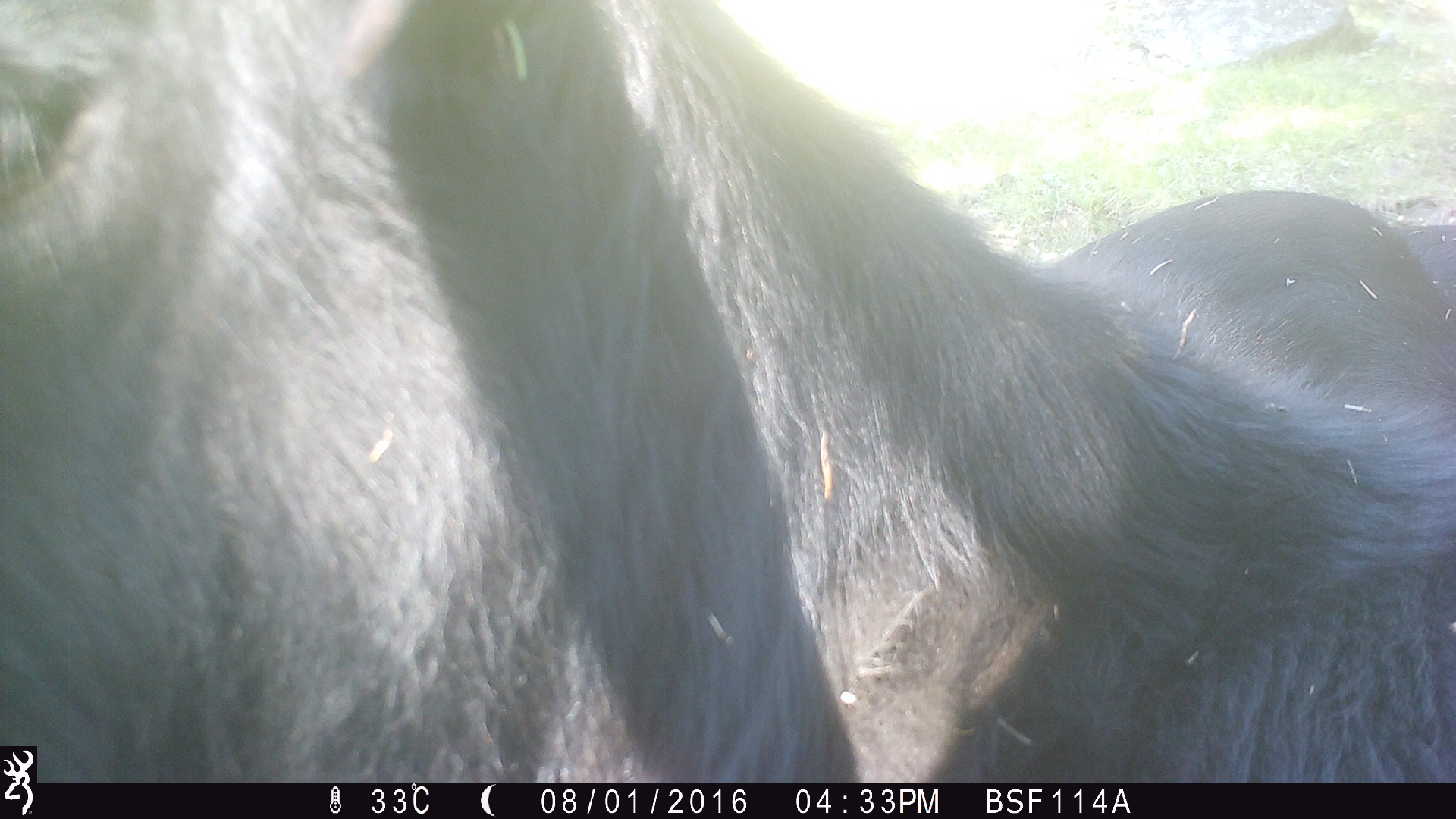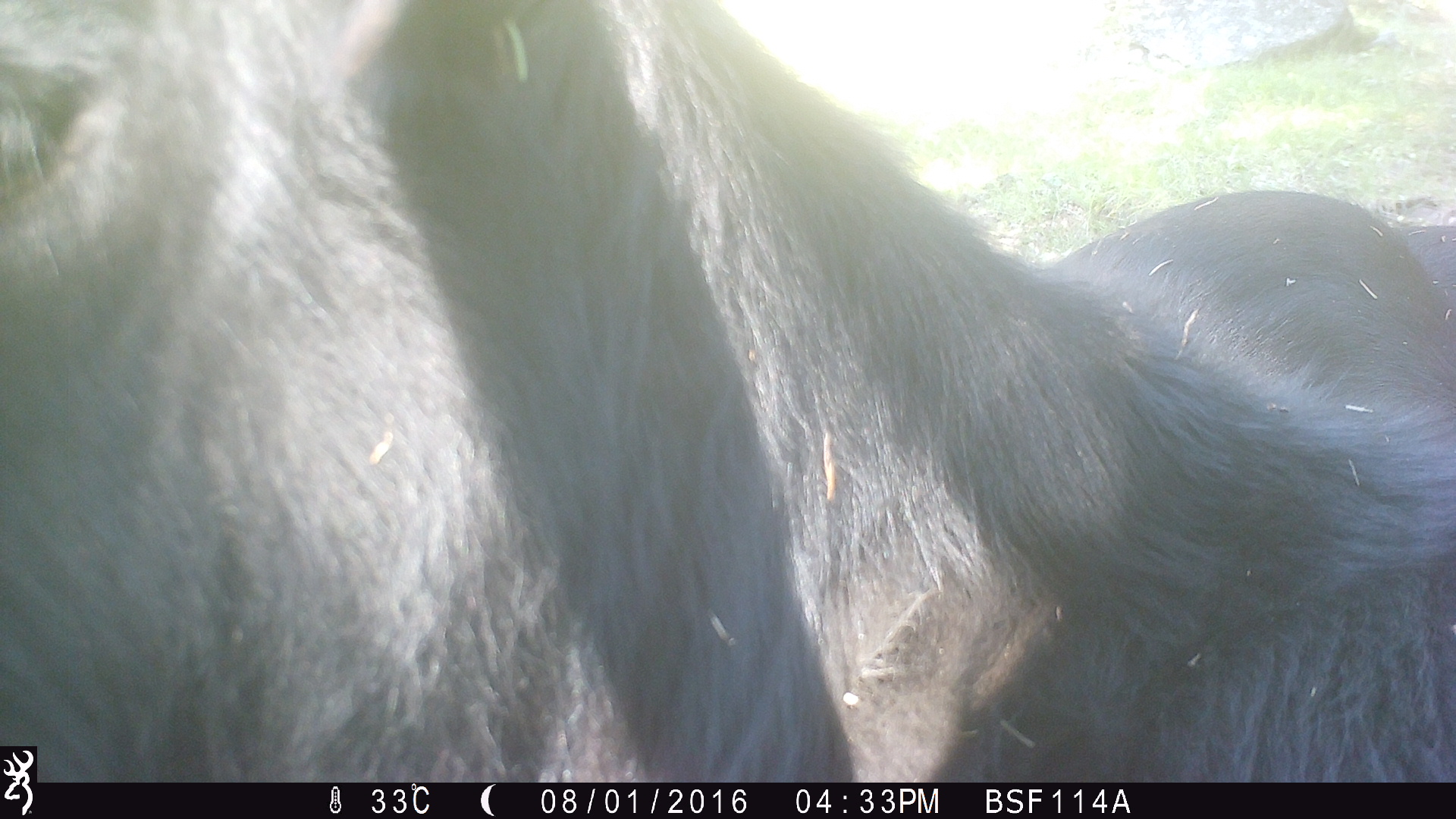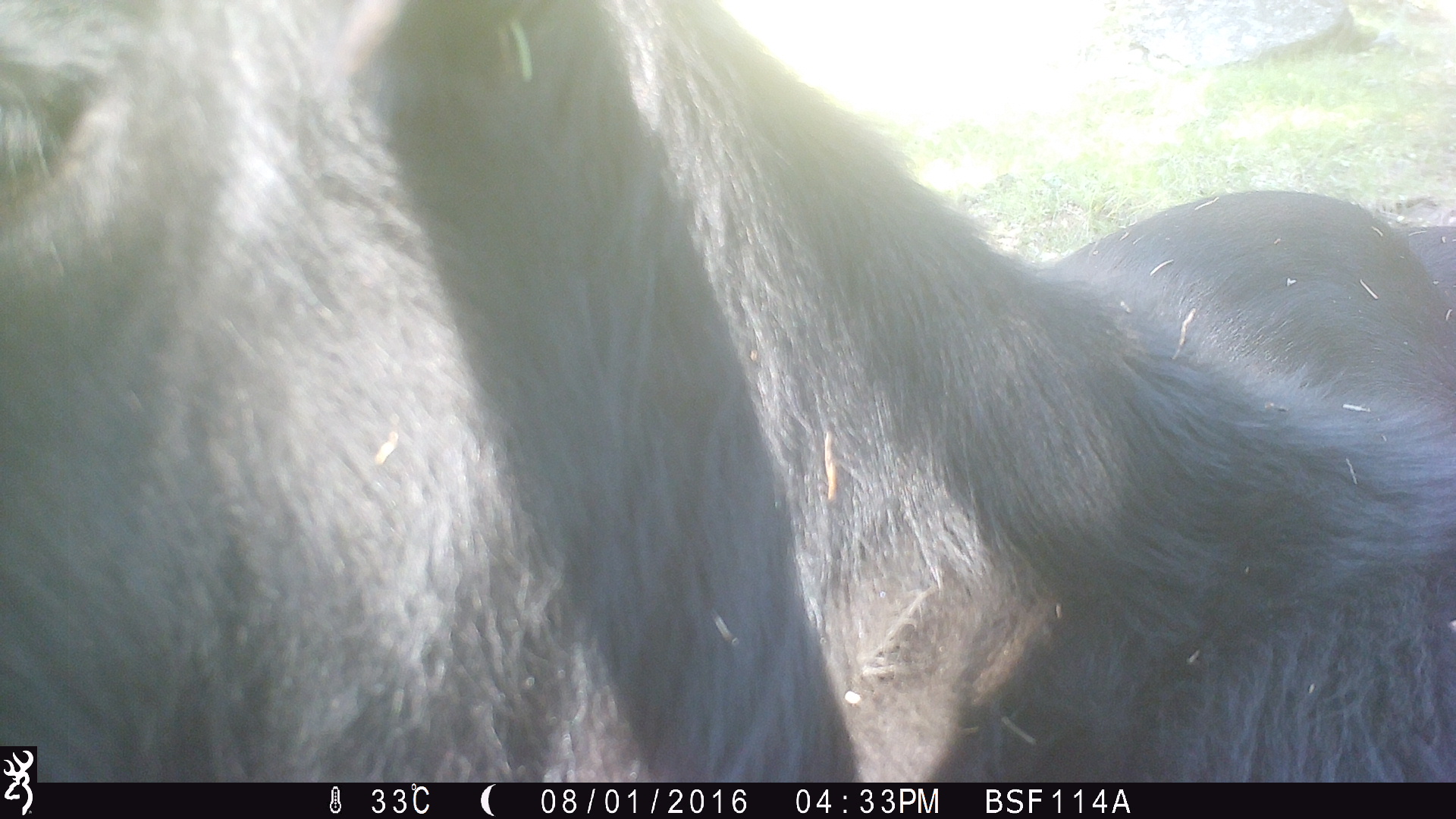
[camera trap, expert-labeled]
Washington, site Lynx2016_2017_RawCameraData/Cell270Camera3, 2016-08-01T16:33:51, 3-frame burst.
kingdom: Animalia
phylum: Chordata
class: Mammalia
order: Artiodactyla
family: Bovidae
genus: Bos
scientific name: Bos taurus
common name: domestic cattle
Domestic cattle (Bos taurus). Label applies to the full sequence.